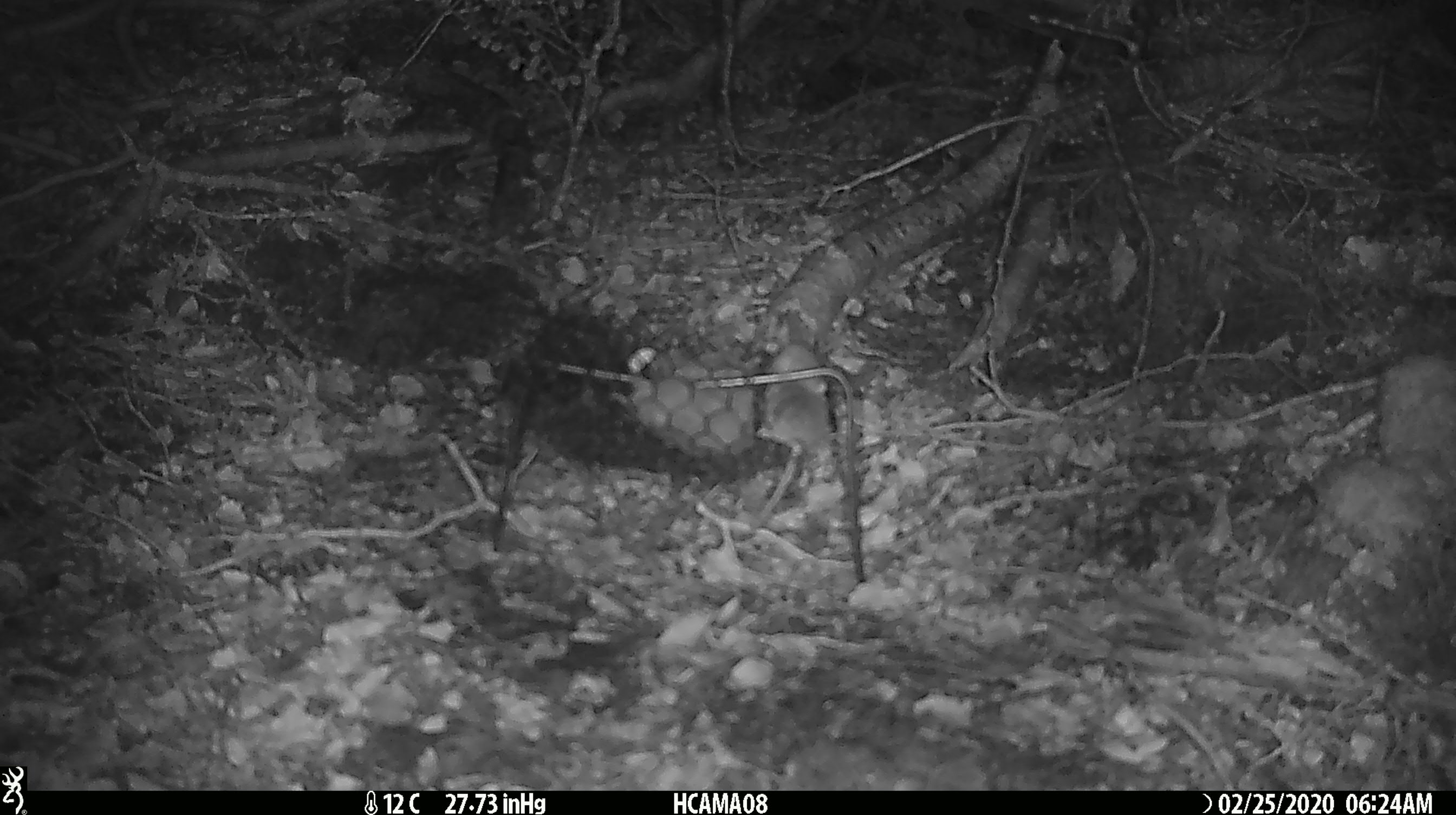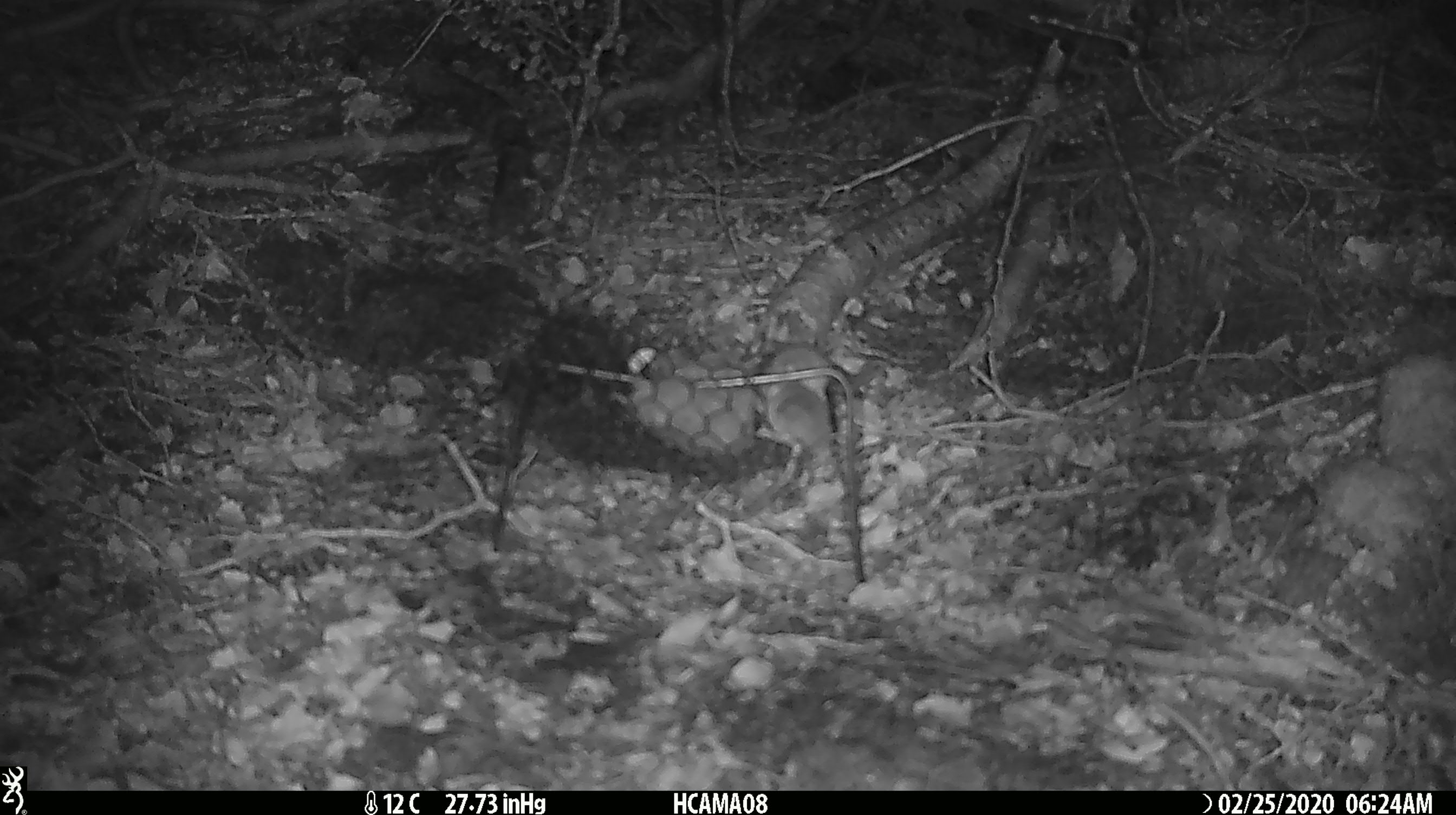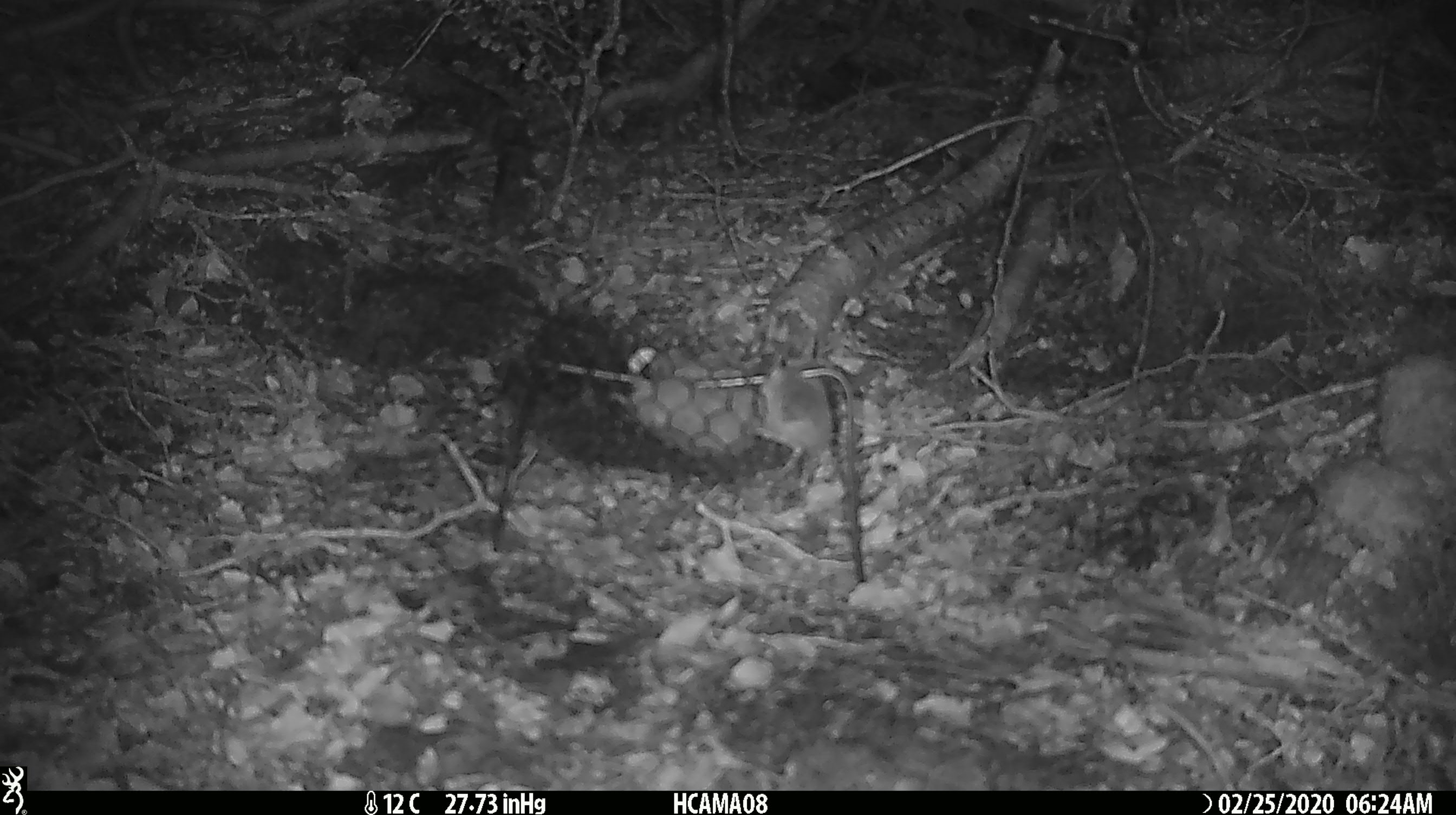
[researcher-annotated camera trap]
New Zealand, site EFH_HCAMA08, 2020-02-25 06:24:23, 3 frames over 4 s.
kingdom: Animalia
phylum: Chordata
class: Mammalia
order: Rodentia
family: Muridae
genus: Mus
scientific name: Mus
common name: mouse